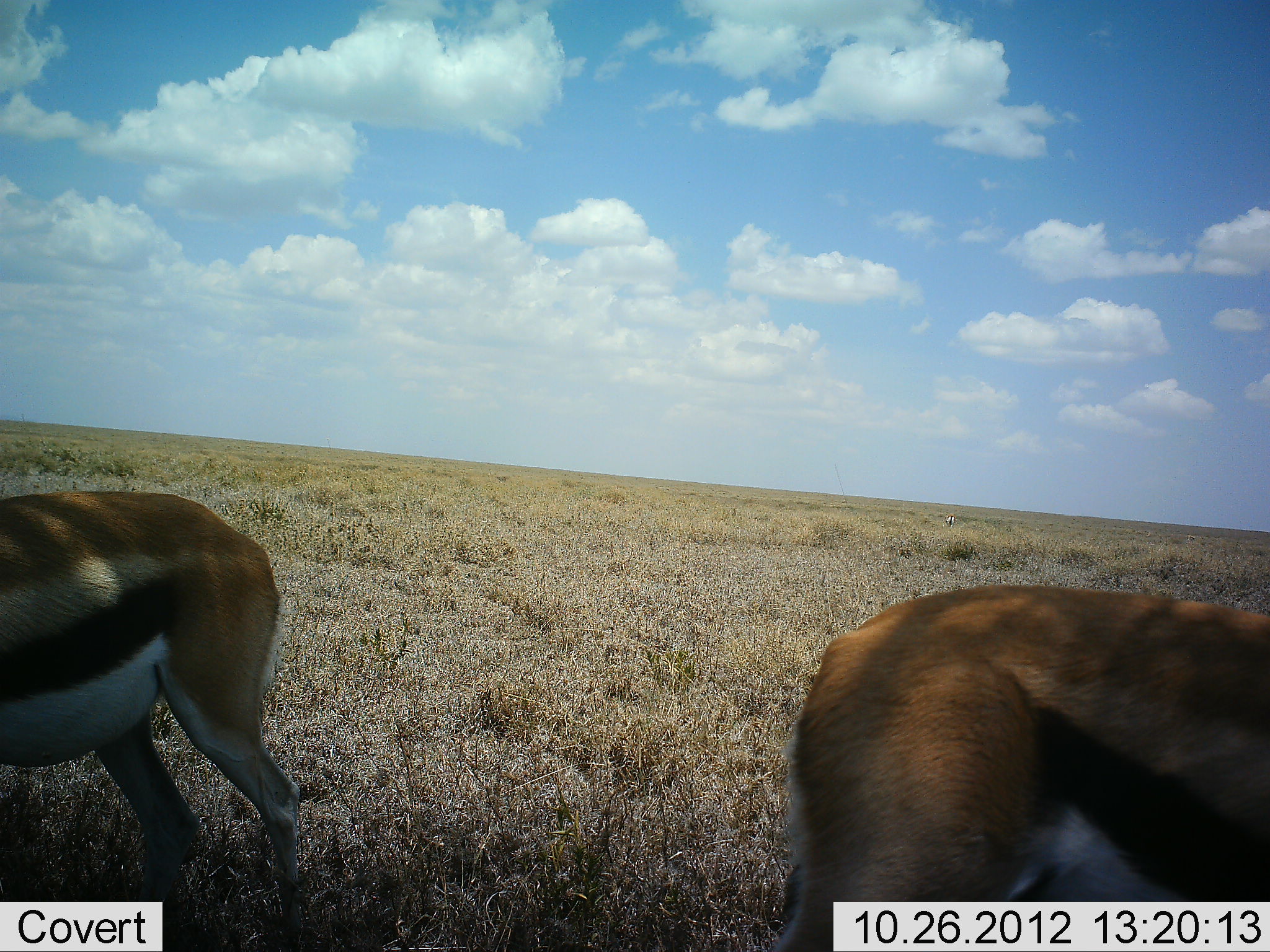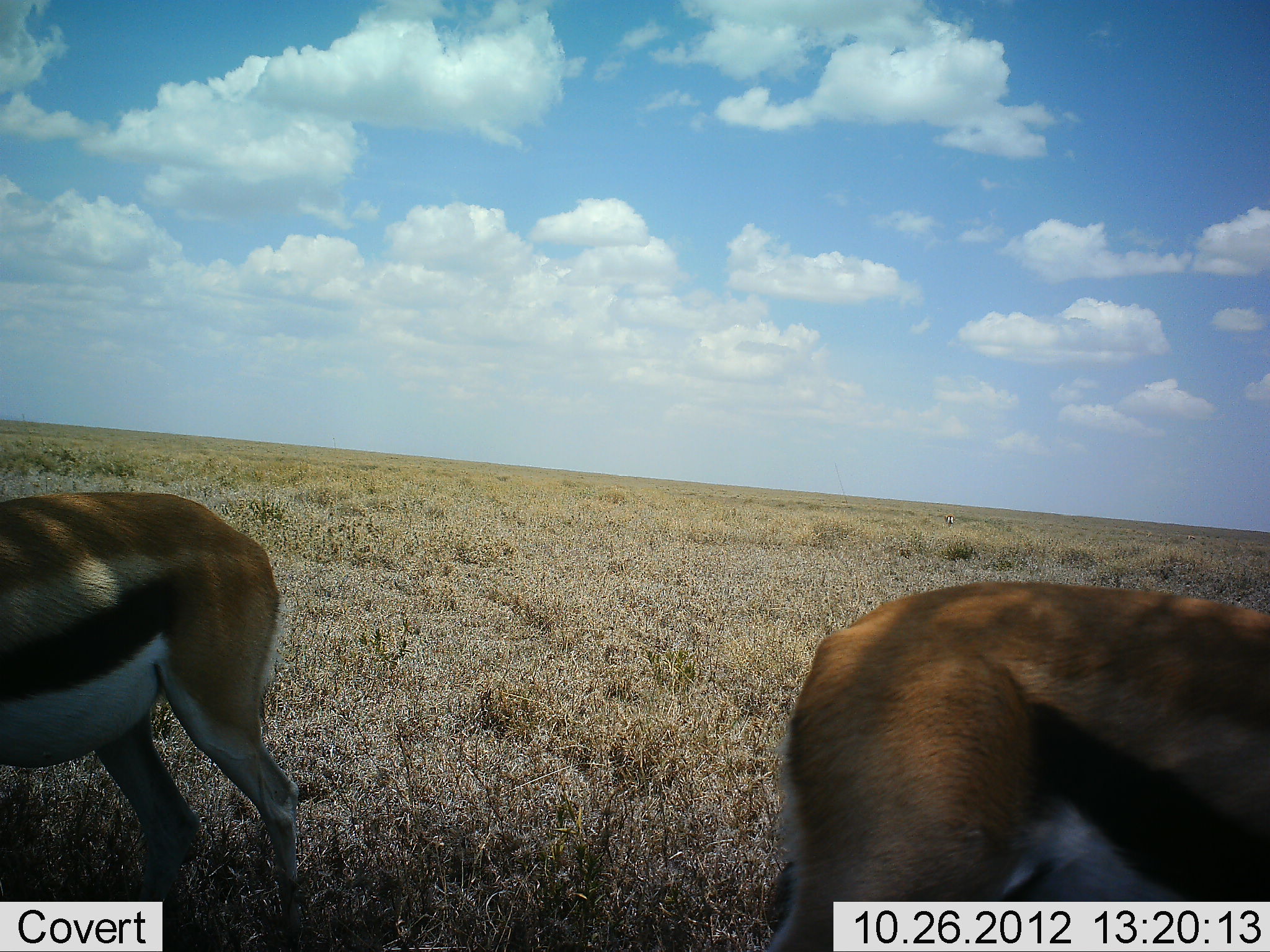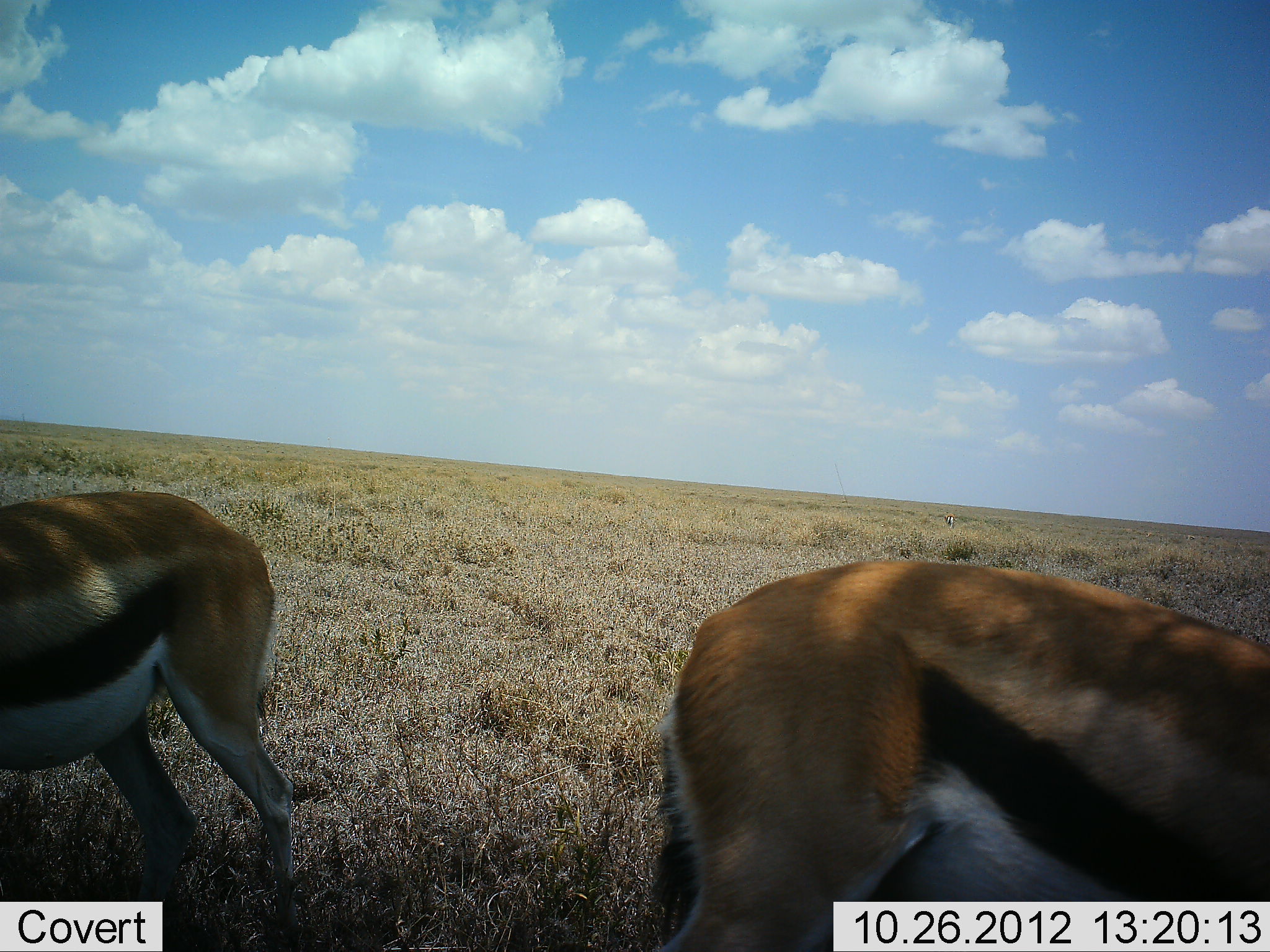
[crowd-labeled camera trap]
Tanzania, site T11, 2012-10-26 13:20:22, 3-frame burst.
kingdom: Animalia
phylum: Chordata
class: Mammalia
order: Artiodactyla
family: Bovidae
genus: Eudorcas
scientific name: Eudorcas thomsonii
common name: thomson's gazelle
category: gazellethomsons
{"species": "gazellethomsons (thomson's gazelle) (Eudorcas thomsonii)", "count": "2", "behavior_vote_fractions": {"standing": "60%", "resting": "0%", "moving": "10%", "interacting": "0%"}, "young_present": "0%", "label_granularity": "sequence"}